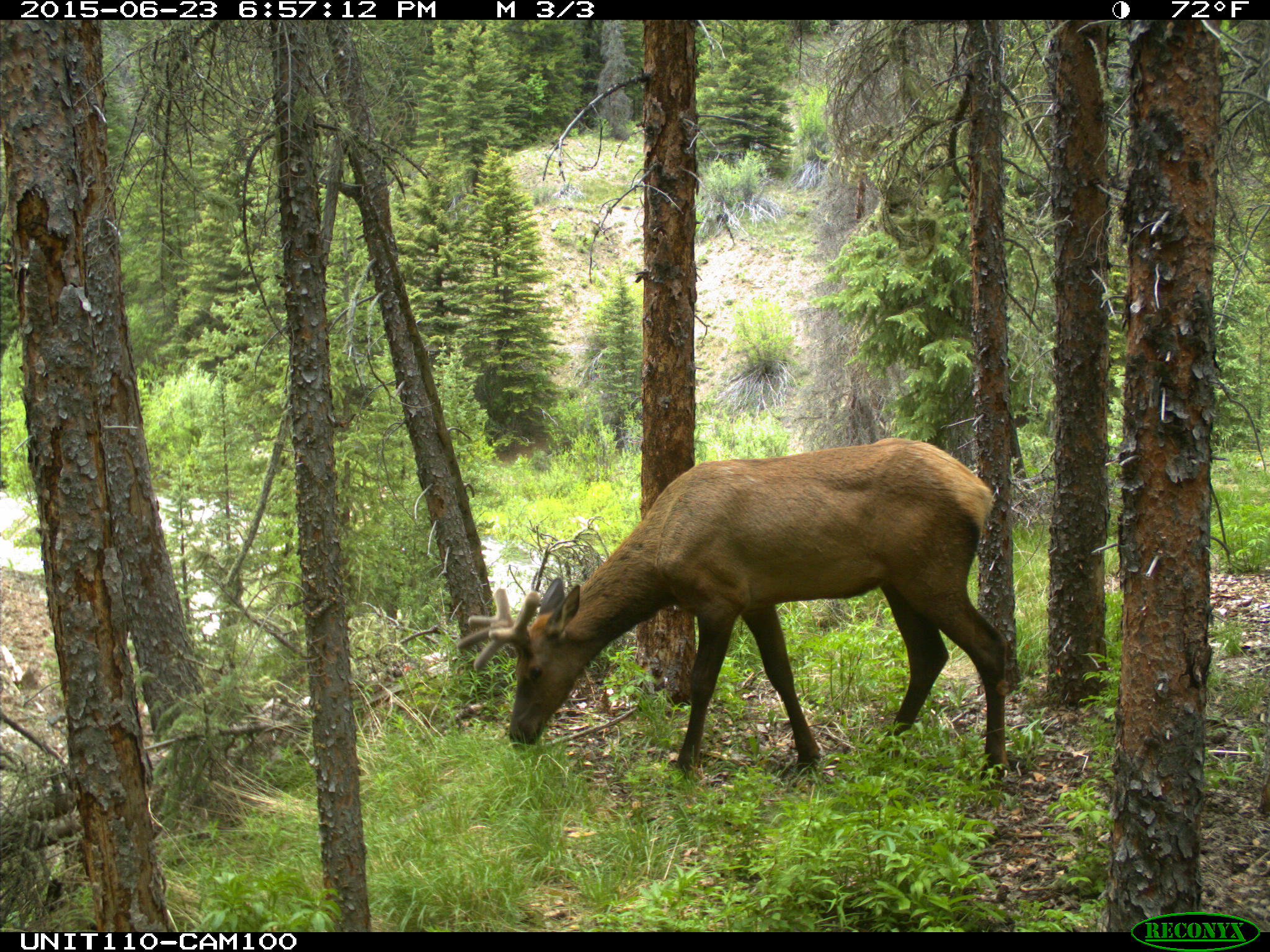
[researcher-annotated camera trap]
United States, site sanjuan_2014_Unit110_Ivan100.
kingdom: Animalia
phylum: Chordata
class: Mammalia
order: Artiodactyla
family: Cervidae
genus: Cervus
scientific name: Cervus elaphus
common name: red deer